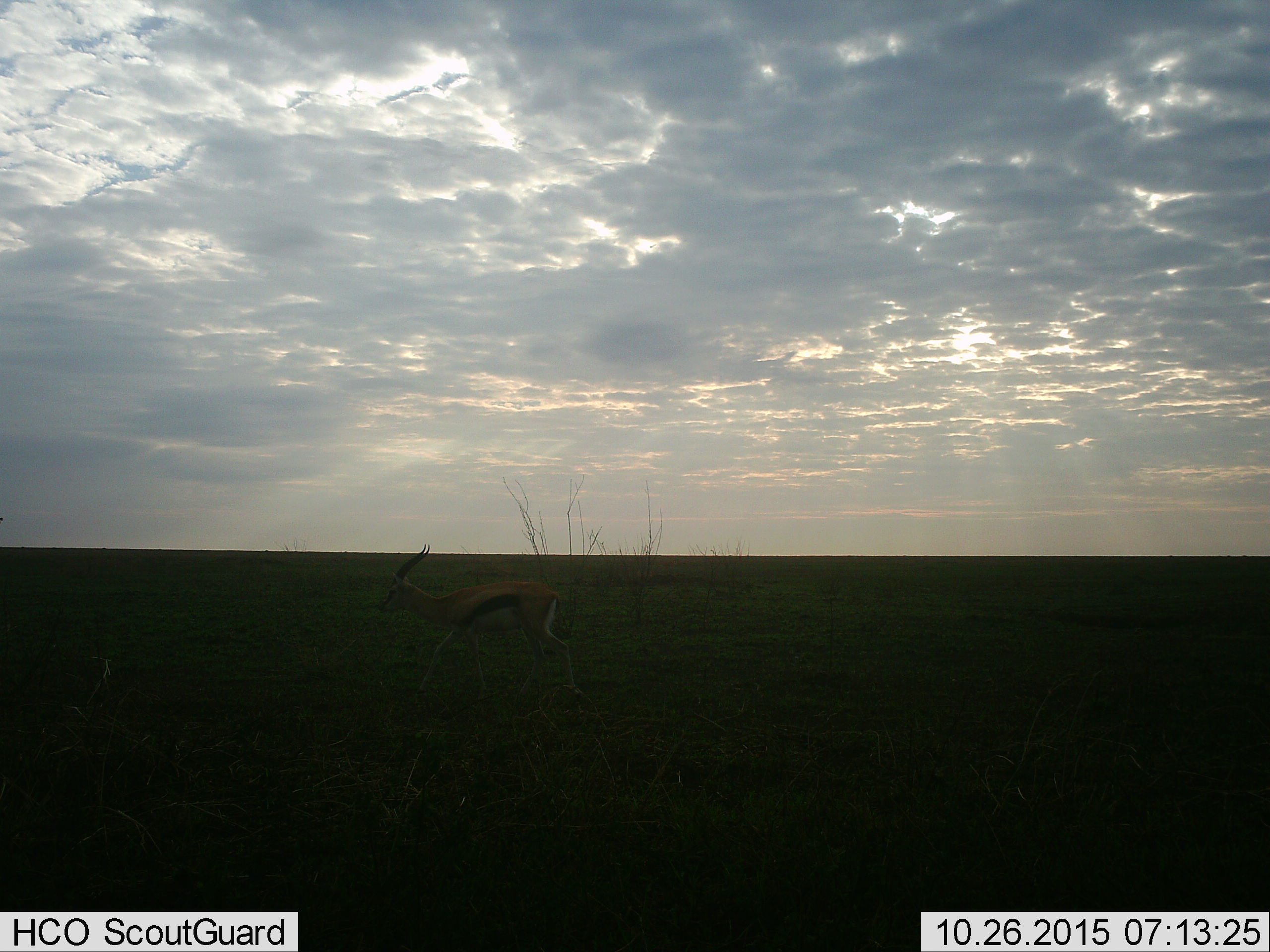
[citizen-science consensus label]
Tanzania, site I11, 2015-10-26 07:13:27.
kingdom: Animalia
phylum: Chordata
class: Mammalia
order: Artiodactyla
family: Bovidae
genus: Eudorcas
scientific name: Eudorcas thomsonii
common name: thomson's gazelle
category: gazellethomsons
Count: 1.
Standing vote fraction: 10%.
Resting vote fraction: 0%.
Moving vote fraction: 90%.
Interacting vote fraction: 0%.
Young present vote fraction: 0%.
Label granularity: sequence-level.